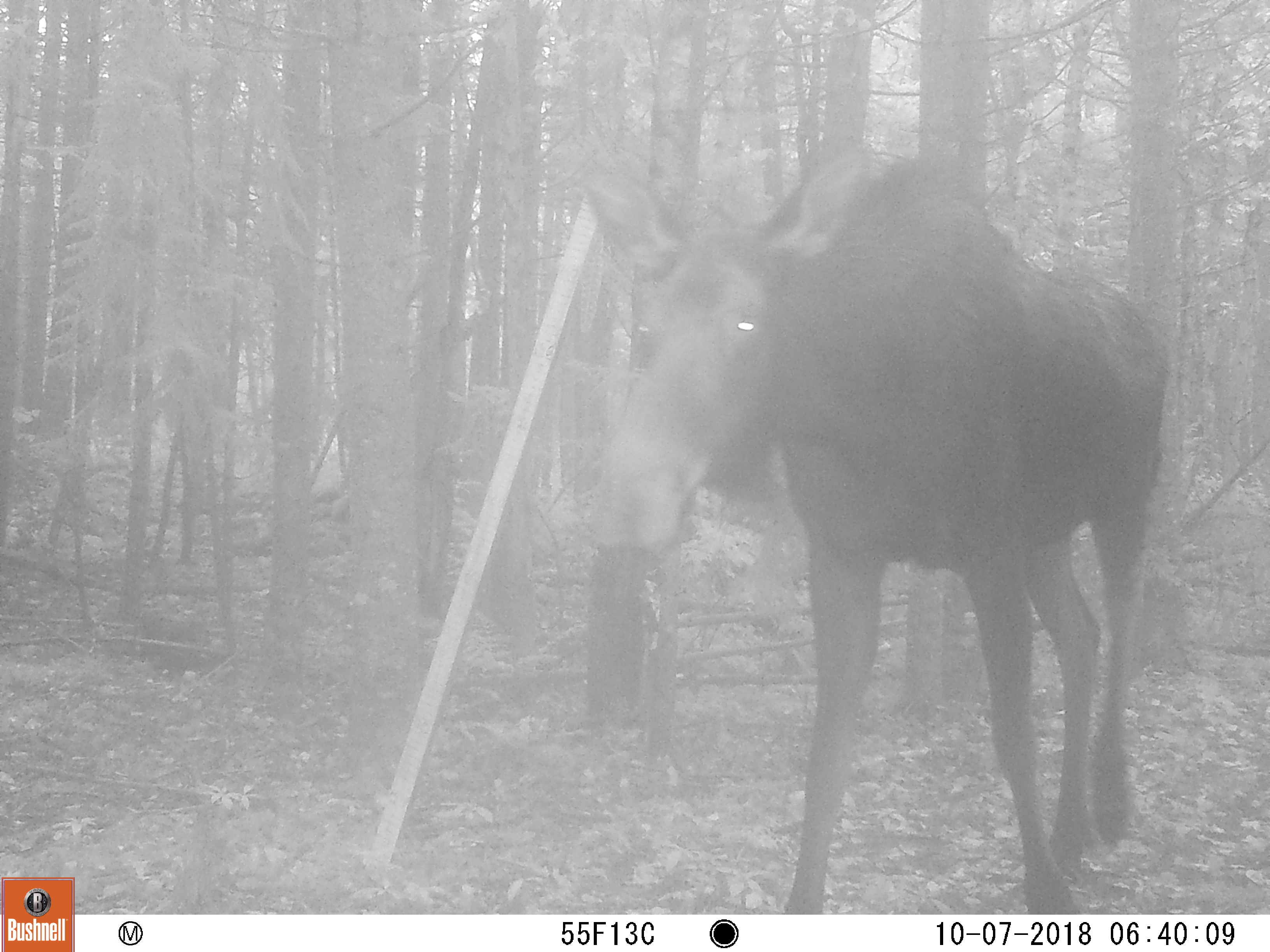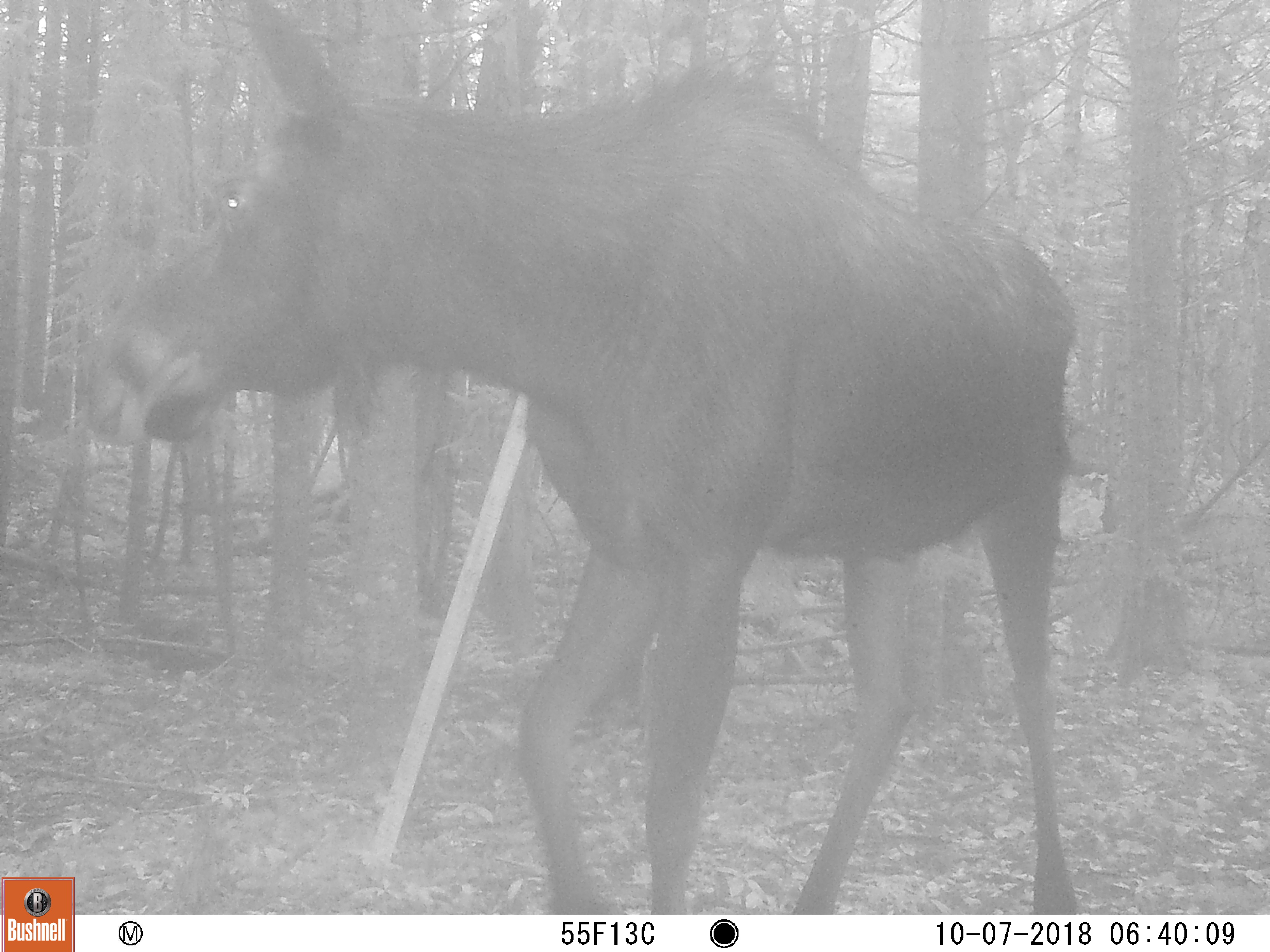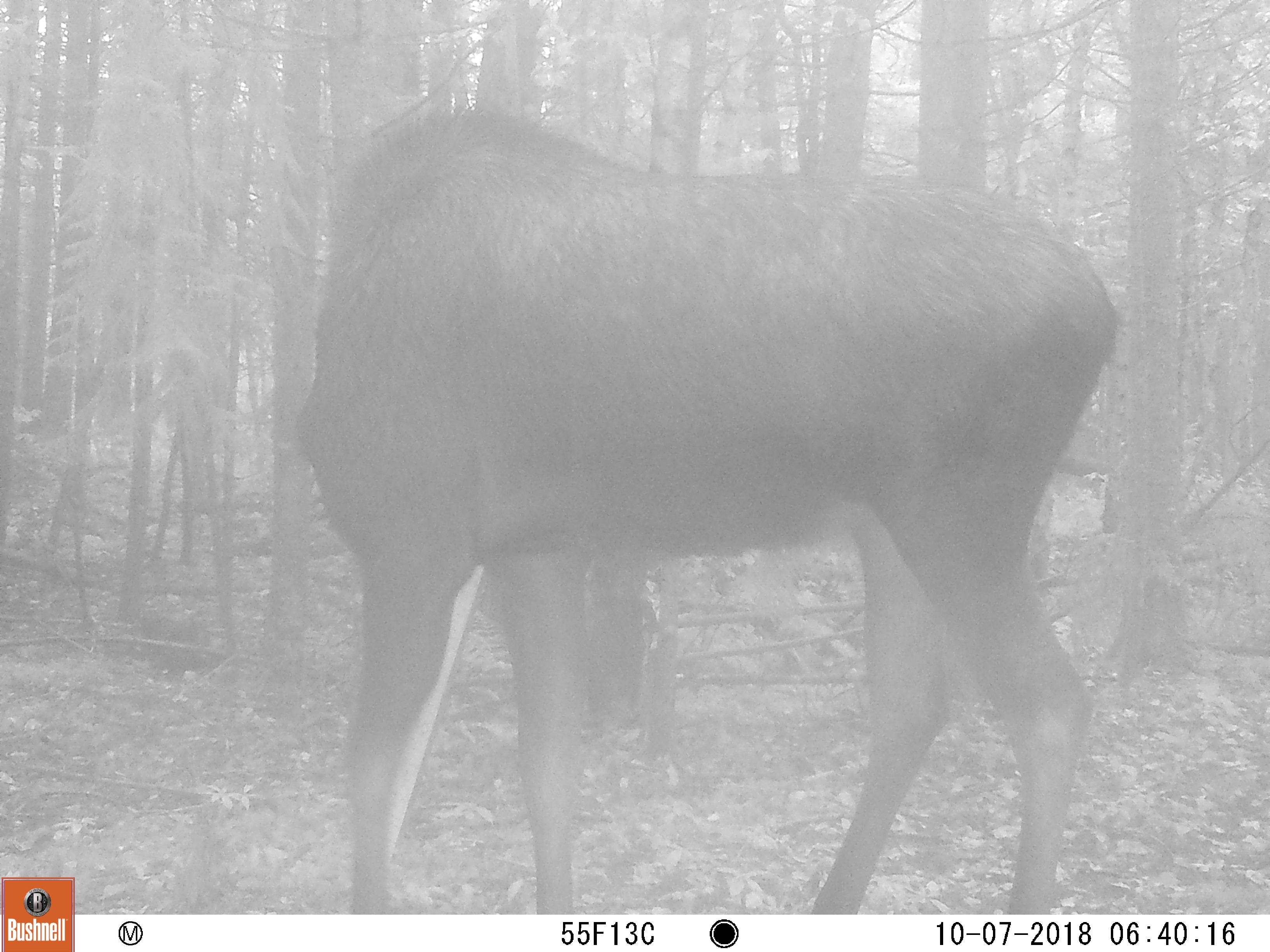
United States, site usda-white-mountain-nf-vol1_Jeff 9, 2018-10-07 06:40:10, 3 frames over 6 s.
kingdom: Animalia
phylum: Chordata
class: Mammalia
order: Artiodactyla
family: Cervidae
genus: Alces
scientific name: Alces alces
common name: moose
Moose (Alces alces).